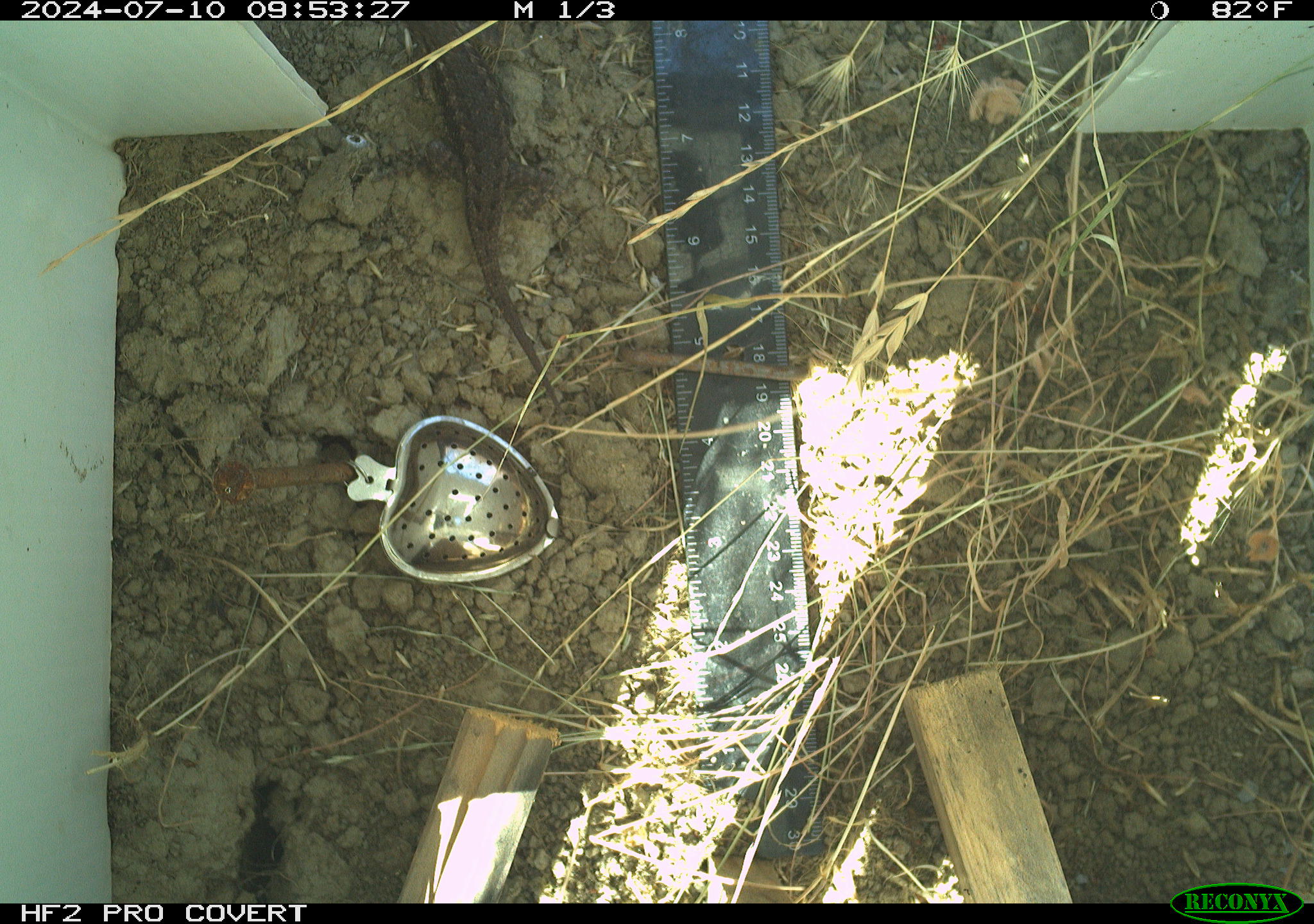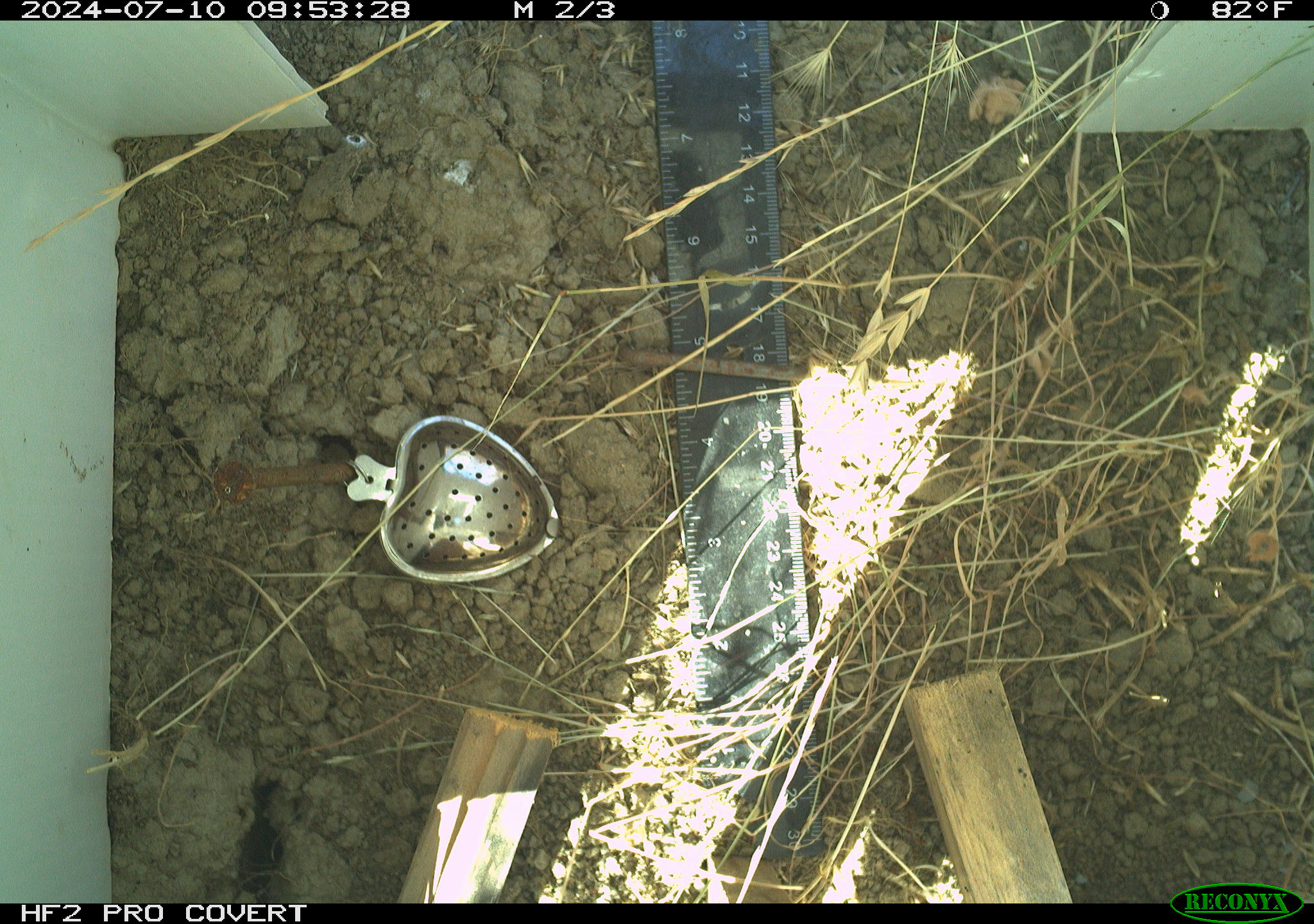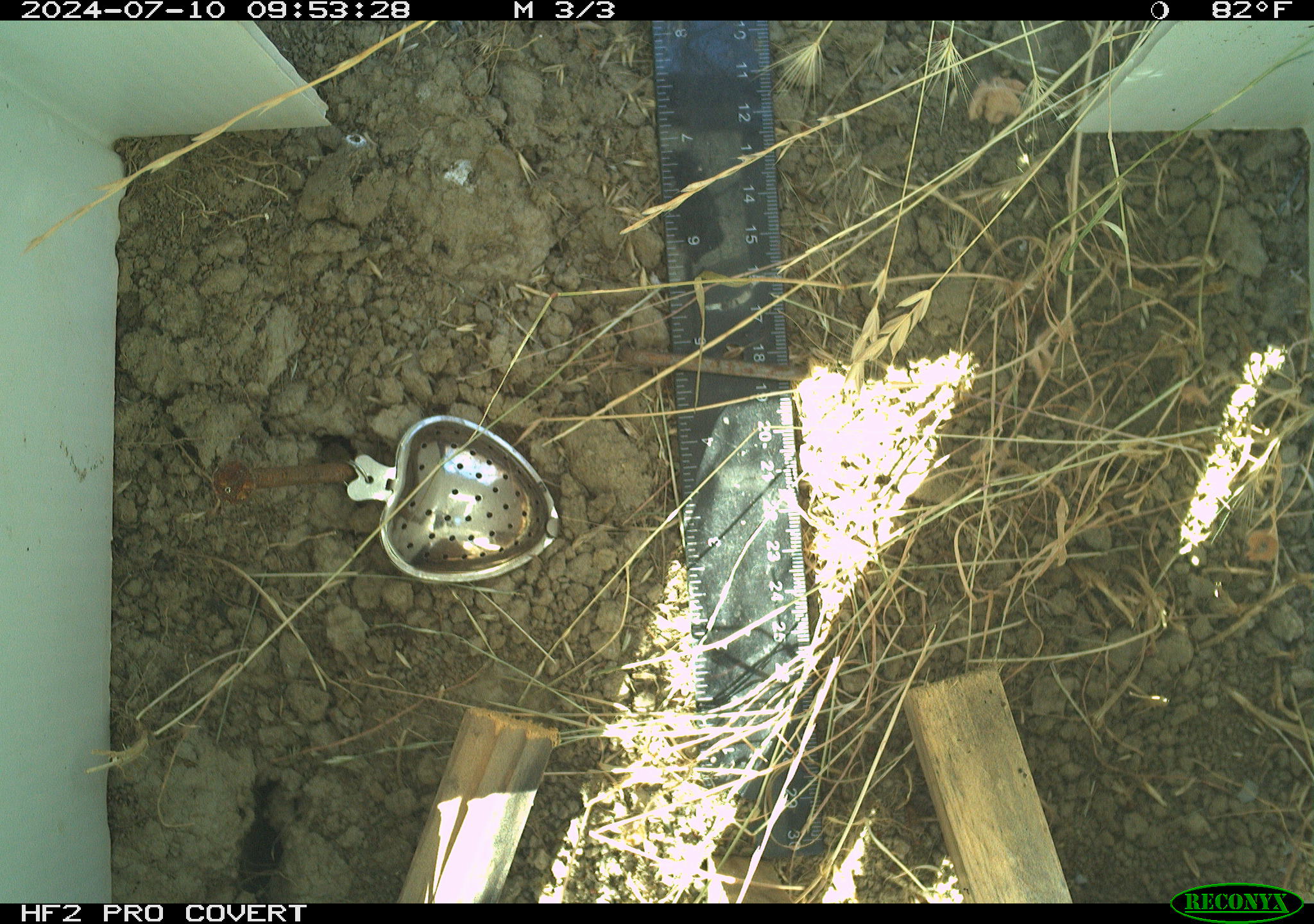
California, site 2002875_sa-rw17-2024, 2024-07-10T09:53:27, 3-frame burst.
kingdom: Animalia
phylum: Chordata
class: Reptilia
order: Squamata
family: Phrynosomatidae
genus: Sceloporus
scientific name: Sceloporus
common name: spiny lizards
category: sceloporus species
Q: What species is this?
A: Sceloporus species (spiny lizards) (Sceloporus).